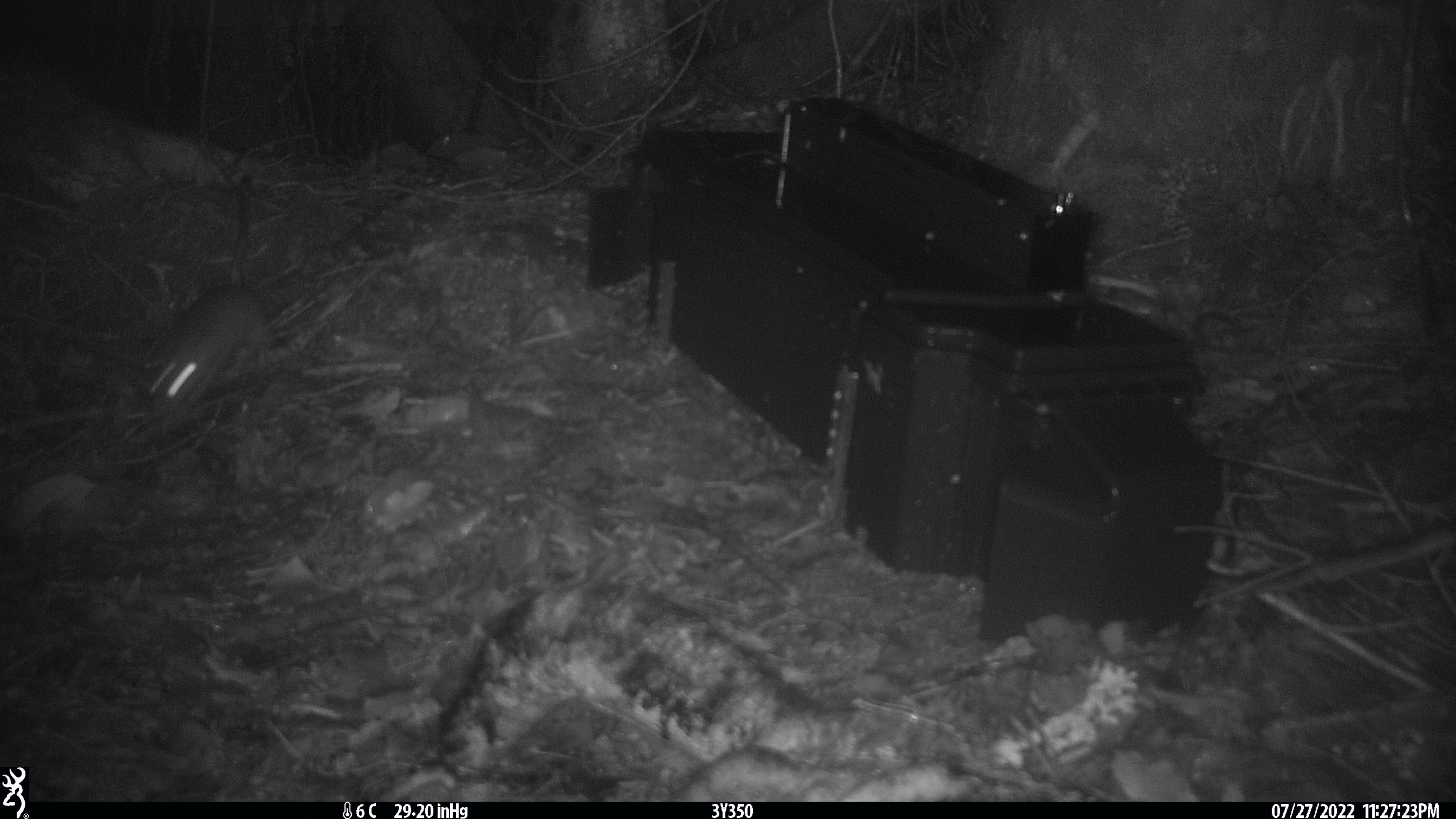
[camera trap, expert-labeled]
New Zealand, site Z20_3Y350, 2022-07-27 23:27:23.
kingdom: Animalia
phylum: Chordata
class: Mammalia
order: Rodentia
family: Muridae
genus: Rattus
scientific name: Rattus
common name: rat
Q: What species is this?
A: Rat (Rattus).